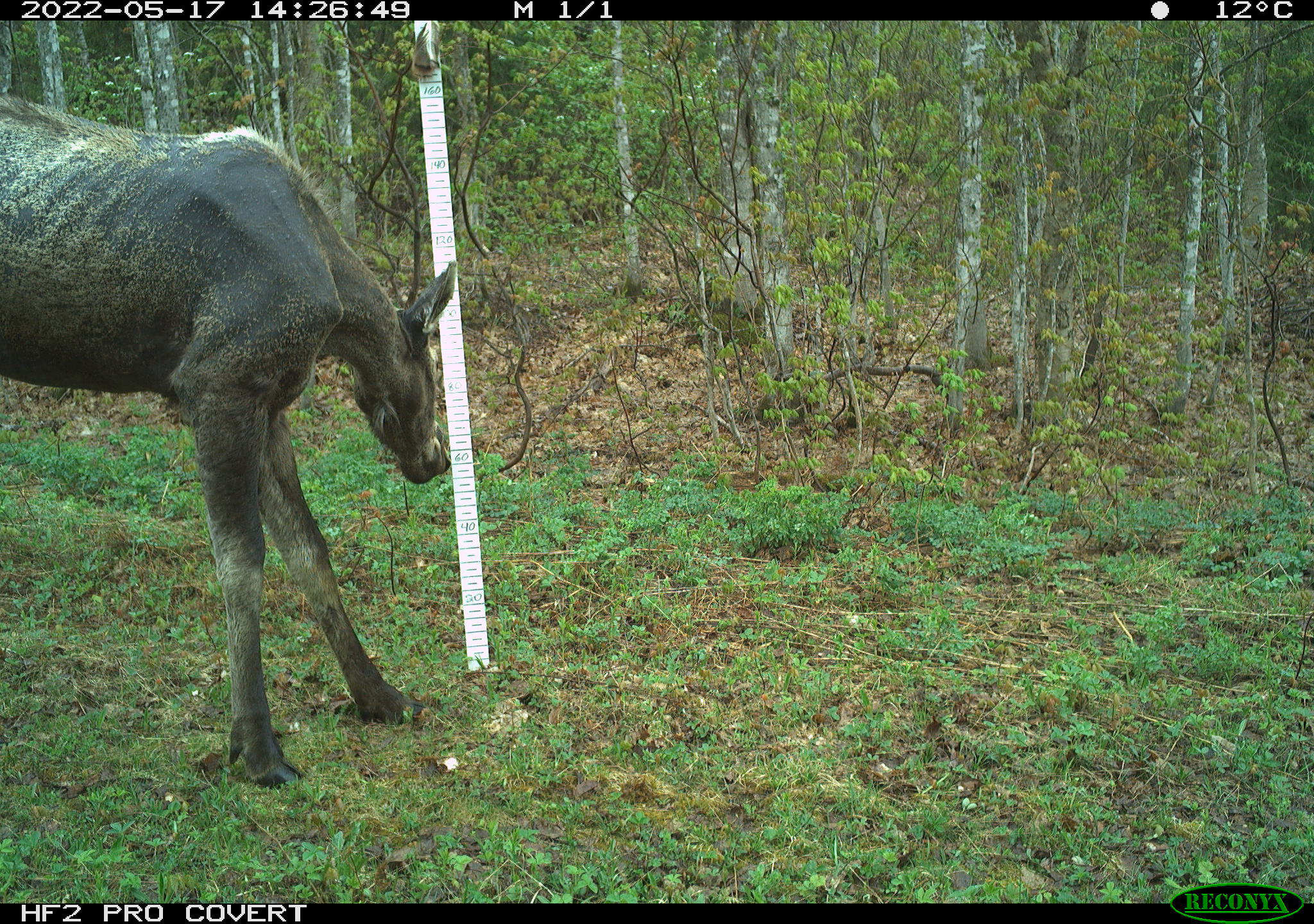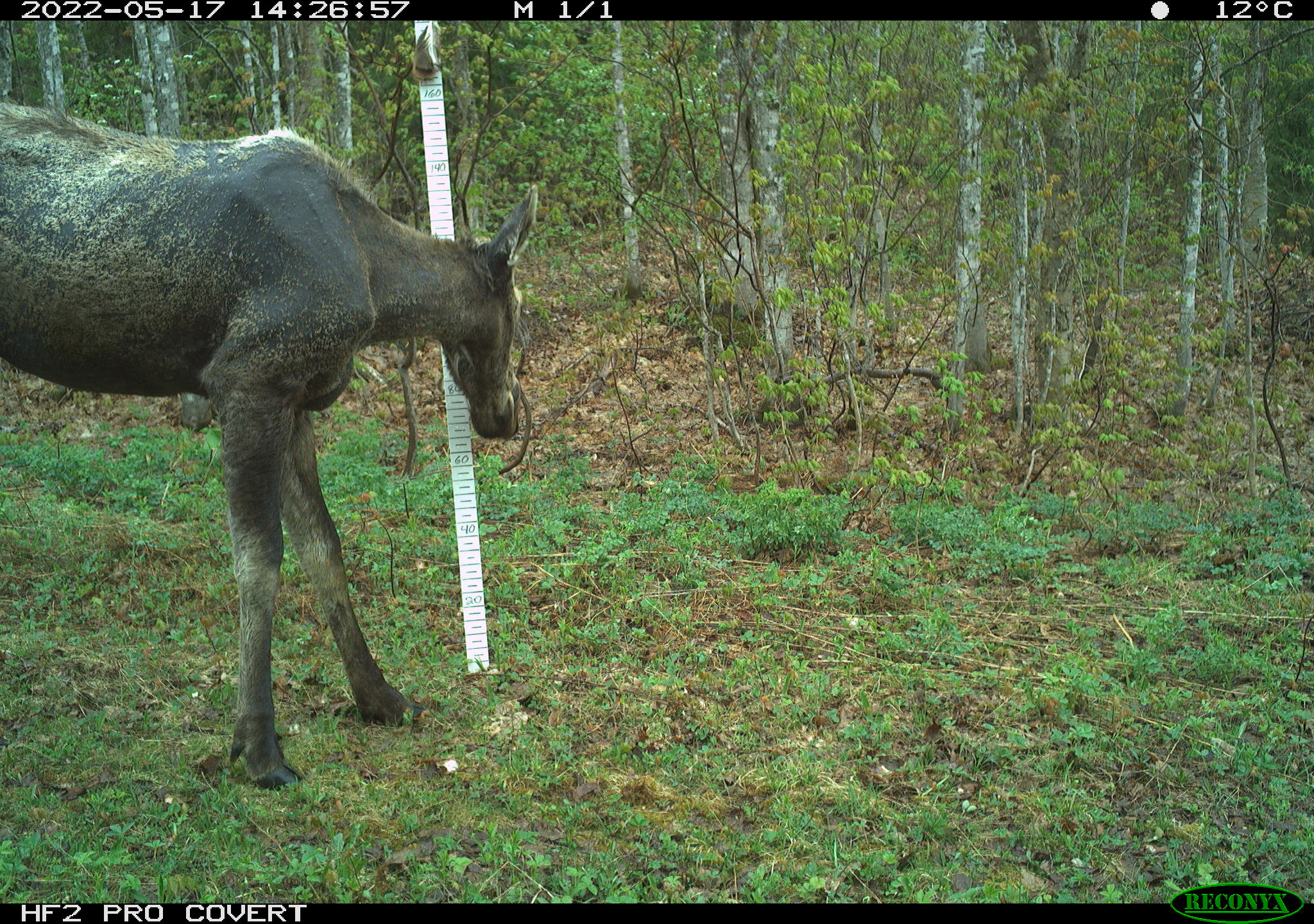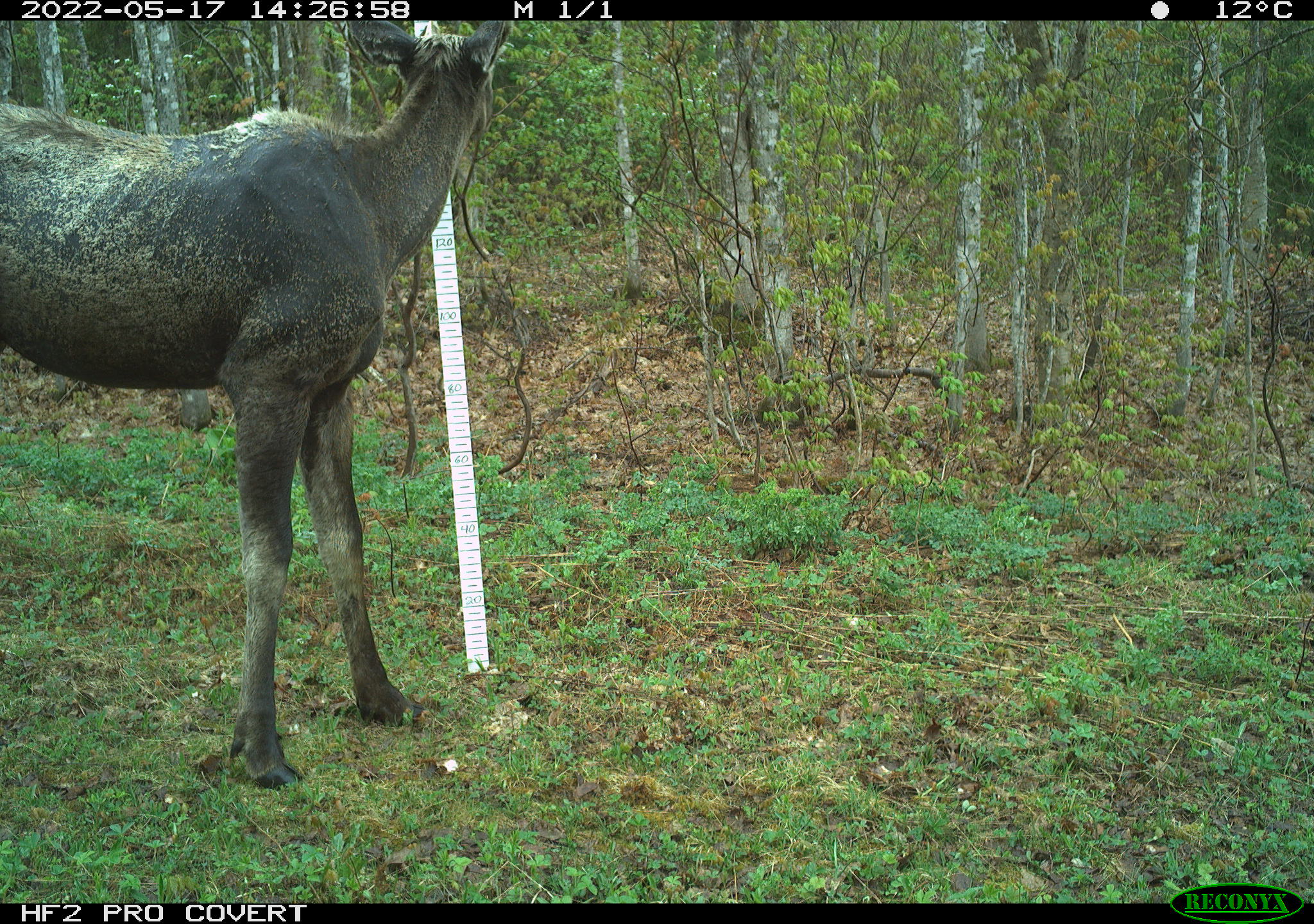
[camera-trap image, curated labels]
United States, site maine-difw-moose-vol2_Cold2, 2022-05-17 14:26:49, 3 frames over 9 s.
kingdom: Animalia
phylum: Chordata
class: Mammalia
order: Artiodactyla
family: Cervidae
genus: Alces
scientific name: Alces alces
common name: moose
Moose (Alces alces).